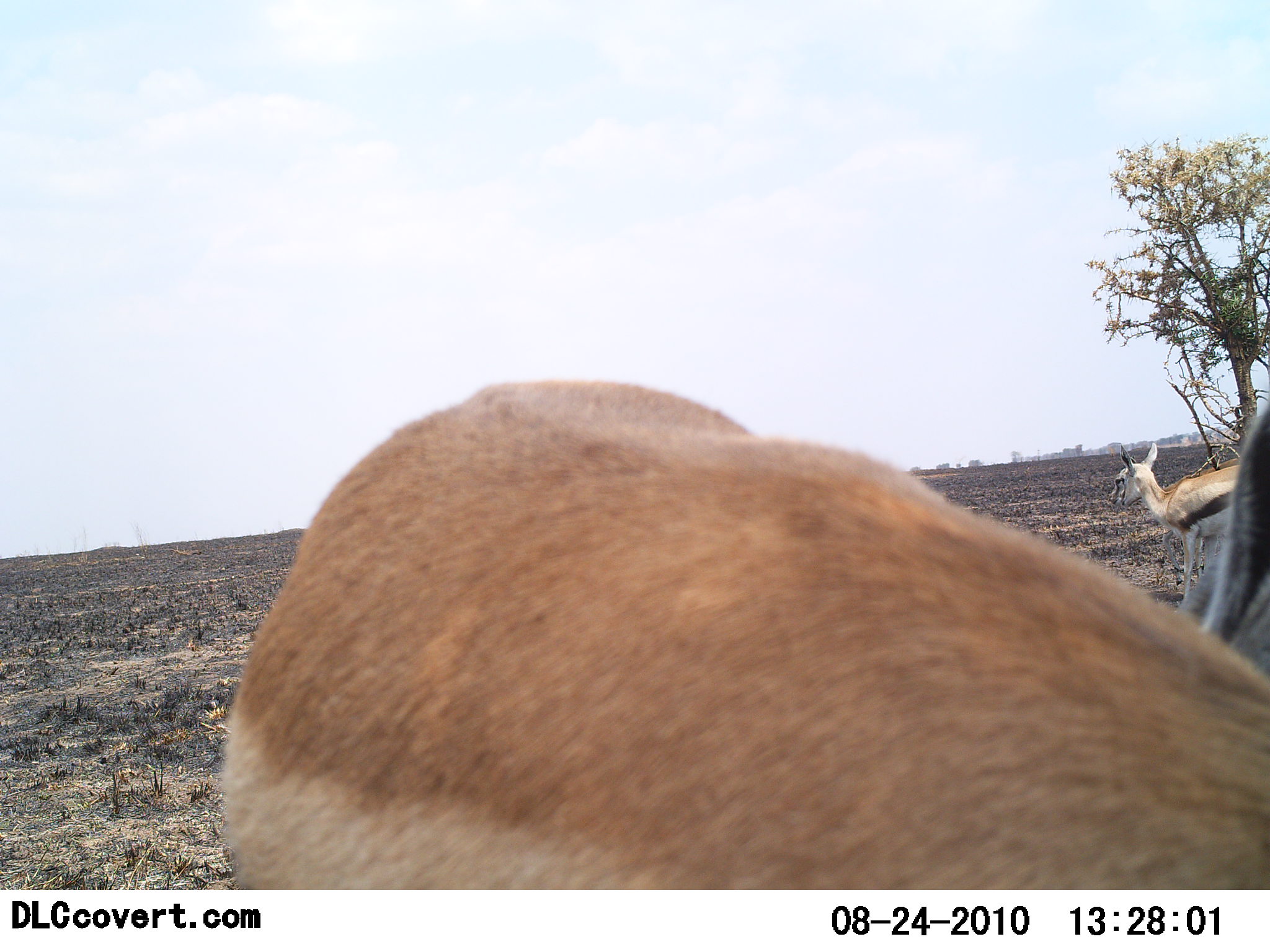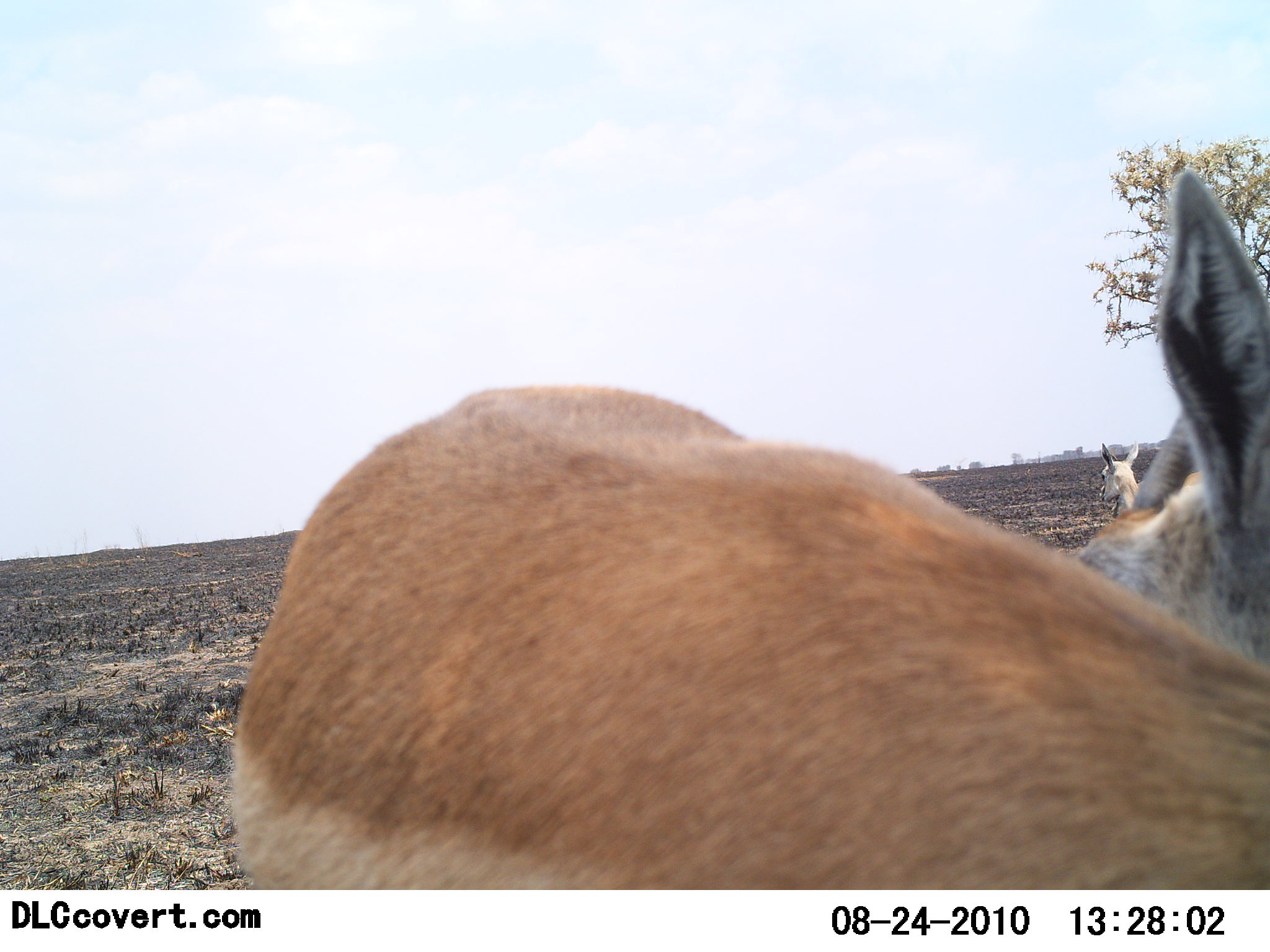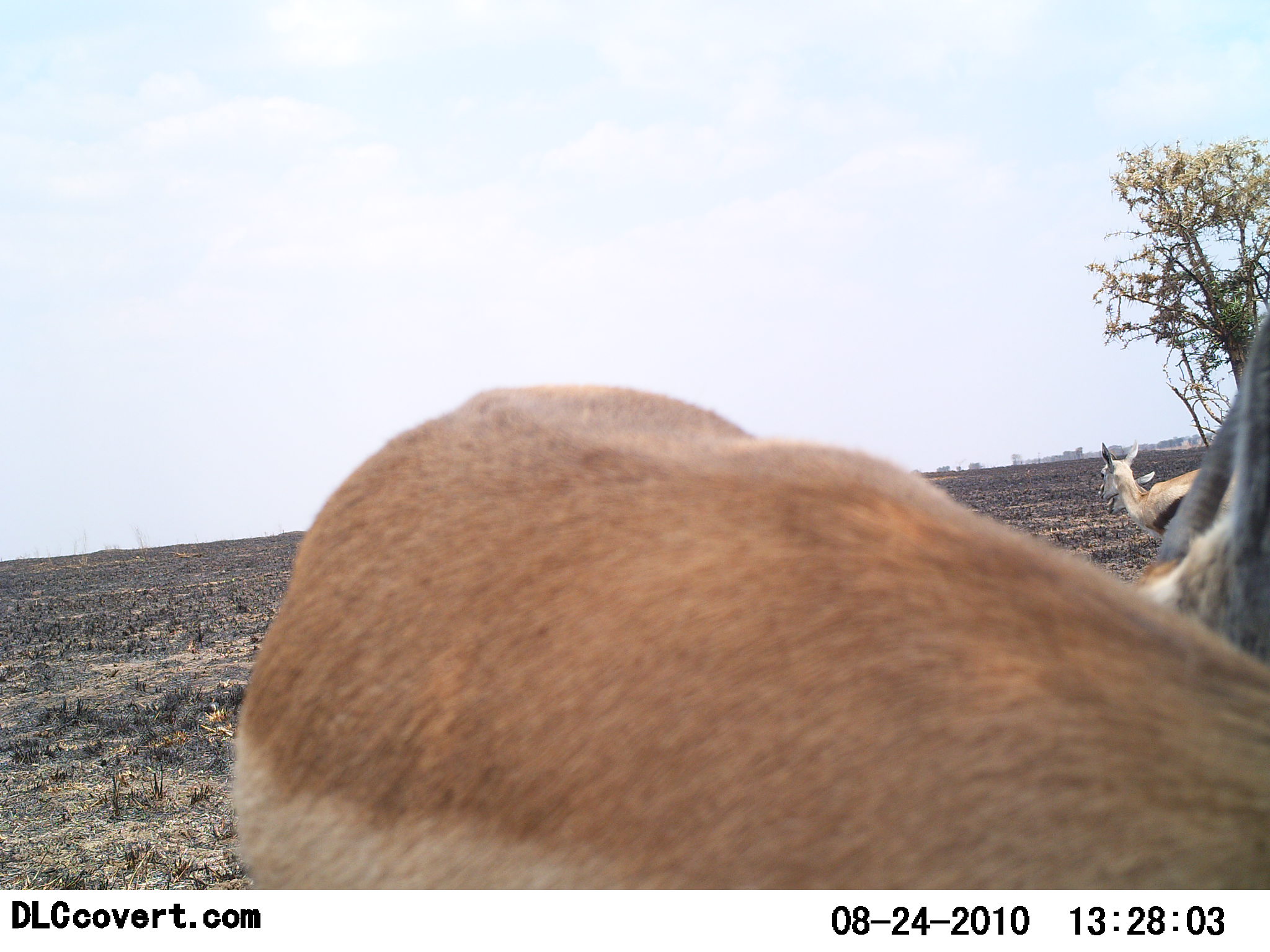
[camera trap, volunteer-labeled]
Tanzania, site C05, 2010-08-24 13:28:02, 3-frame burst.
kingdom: Animalia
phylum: Chordata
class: Mammalia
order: Artiodactyla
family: Bovidae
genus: Eudorcas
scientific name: Eudorcas thomsonii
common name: thomson's gazelle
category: gazellethomsons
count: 2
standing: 92%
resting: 8%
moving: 8%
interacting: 0%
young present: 0%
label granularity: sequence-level